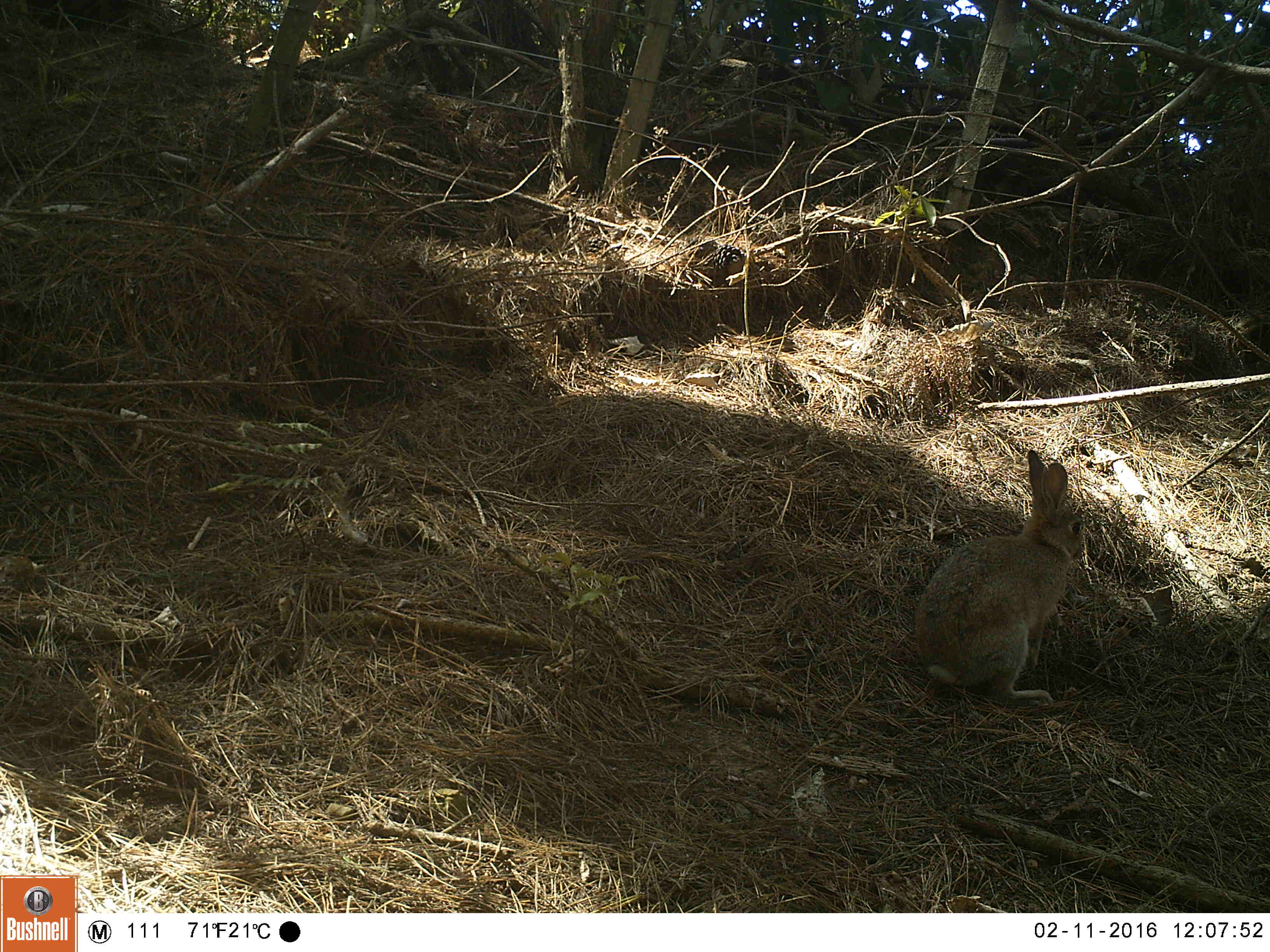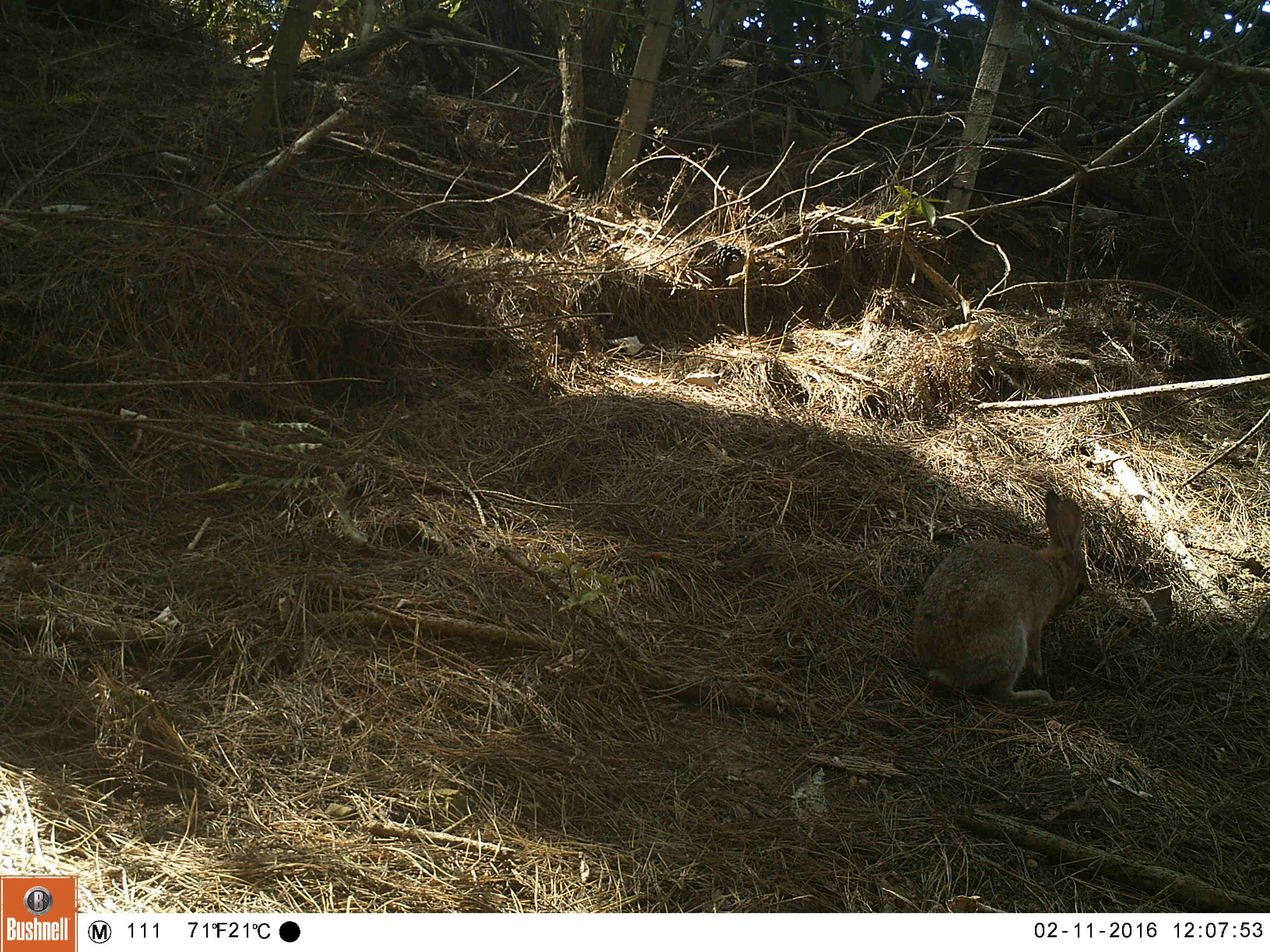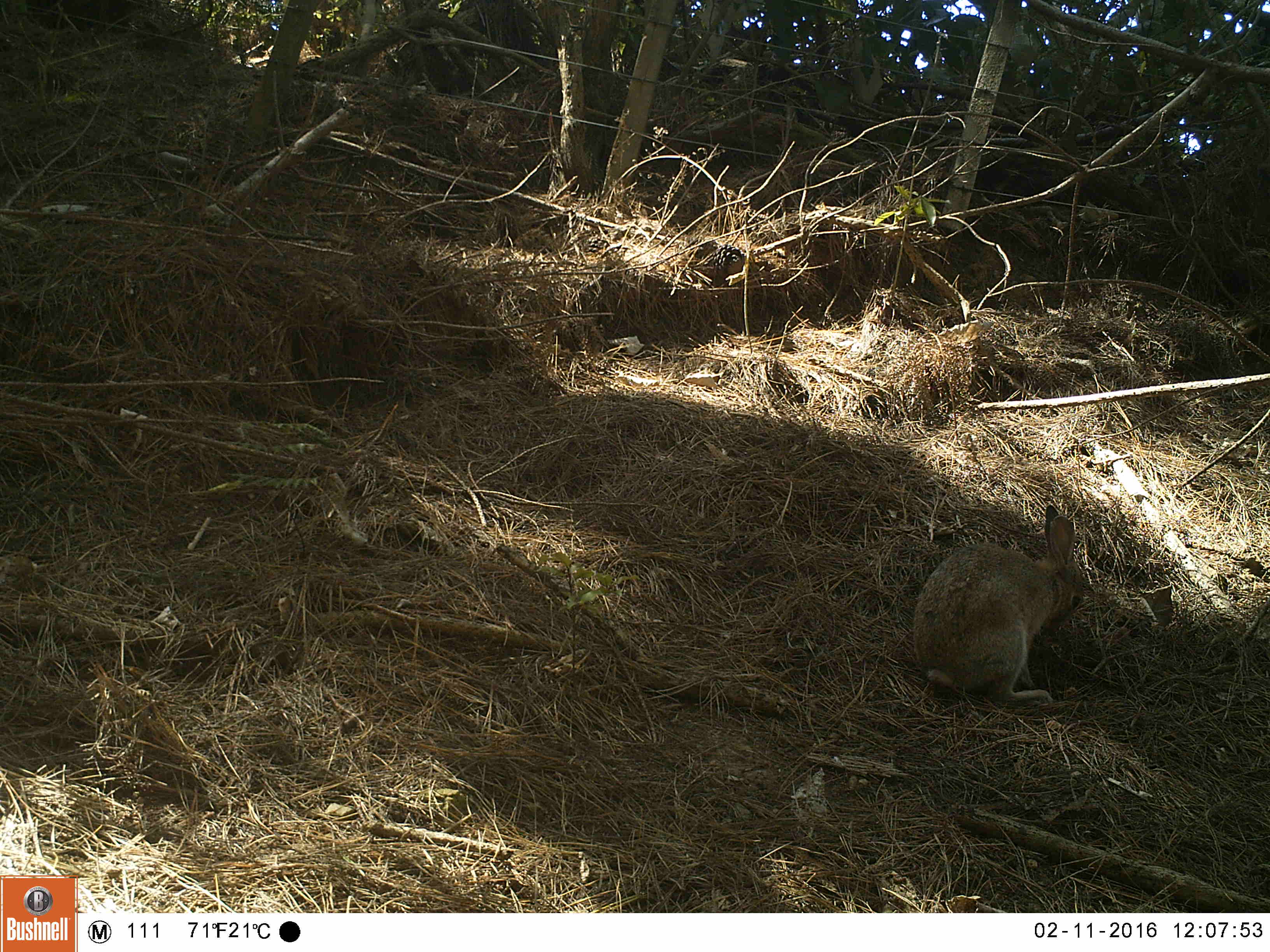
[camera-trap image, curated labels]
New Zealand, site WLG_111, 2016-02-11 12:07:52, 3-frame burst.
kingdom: Animalia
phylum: Chordata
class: Mammalia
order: Lagomorpha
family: Leporidae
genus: Oryctolagus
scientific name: Oryctolagus cuniculus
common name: european rabbit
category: rabbit